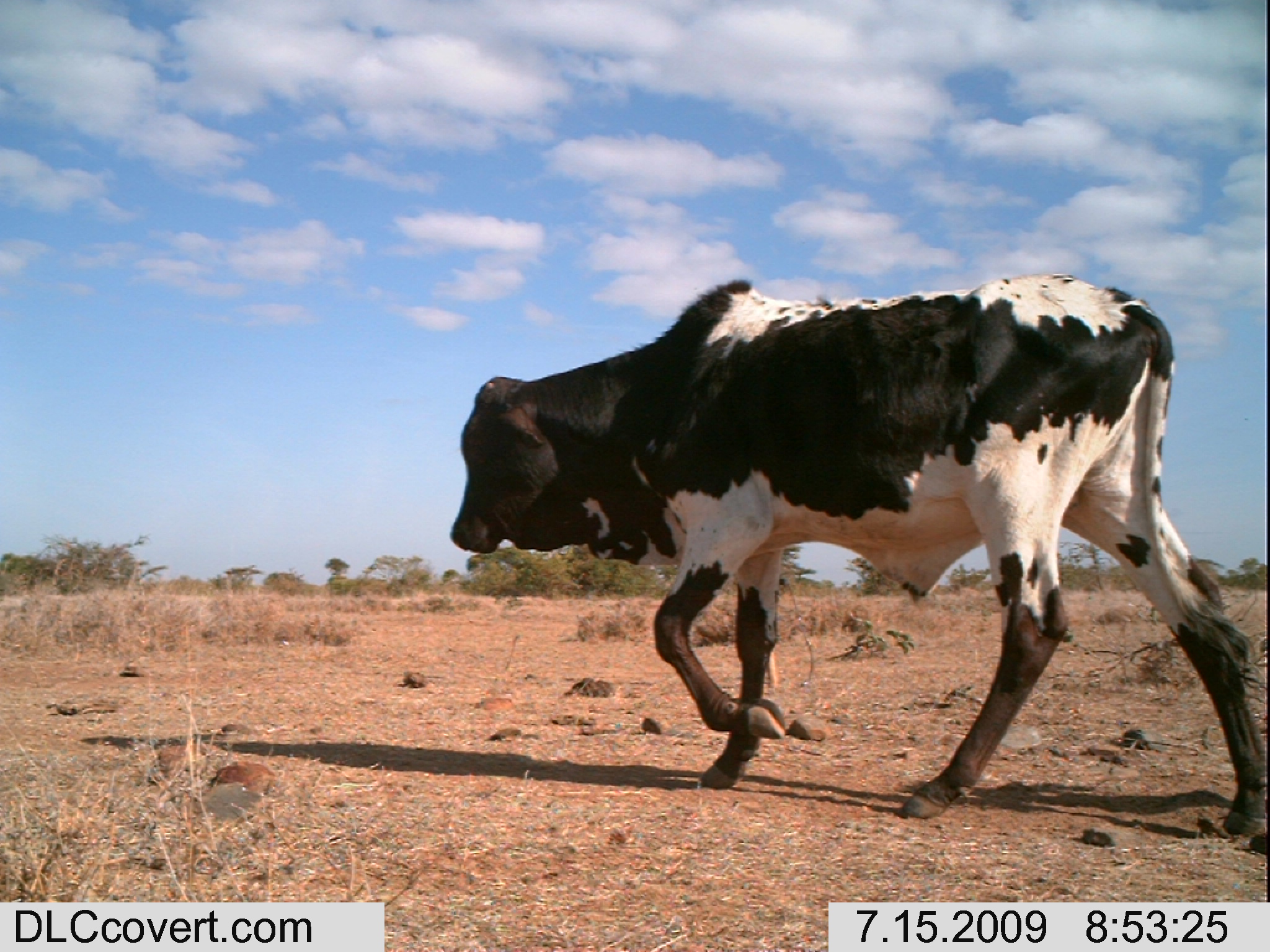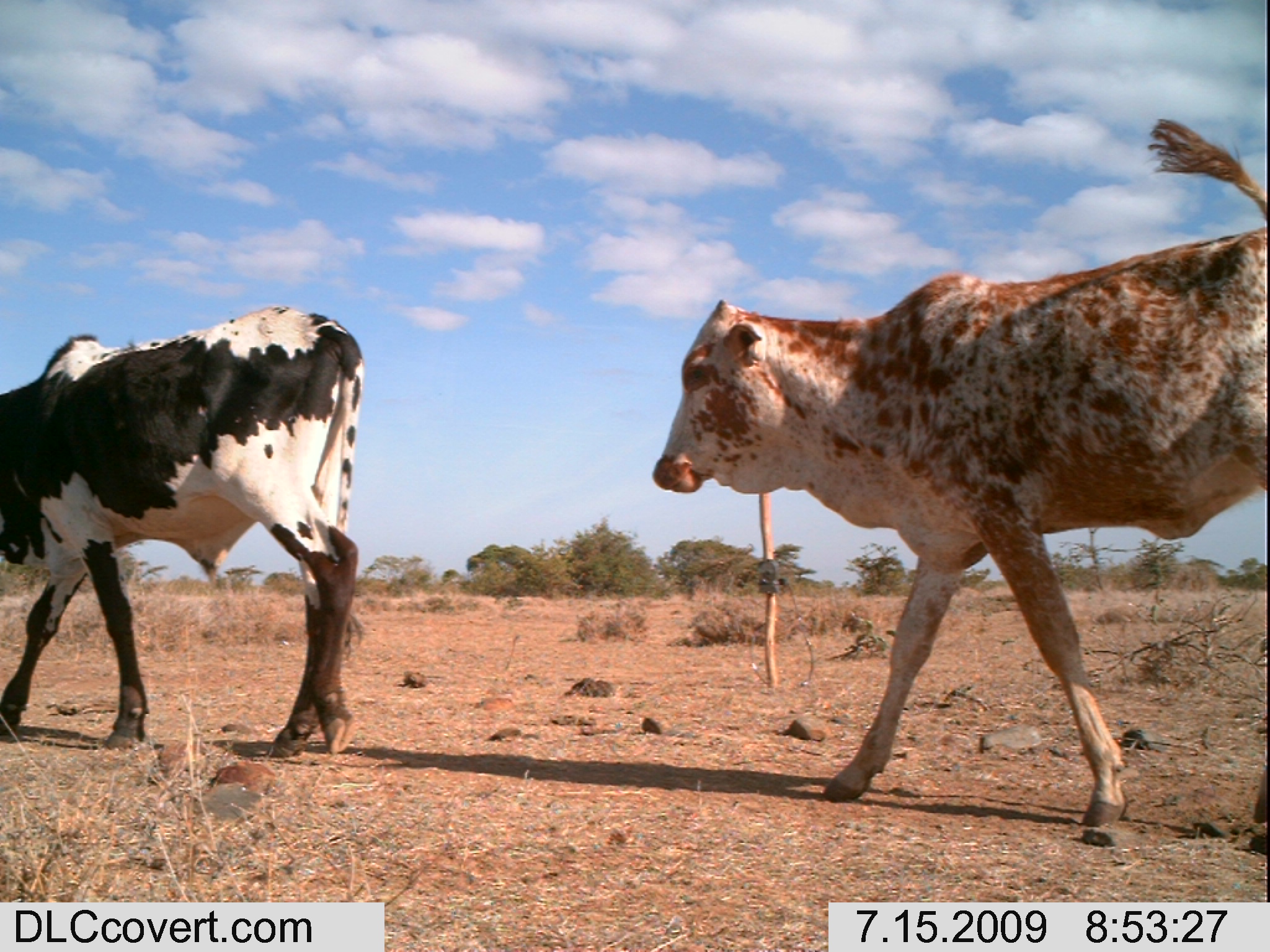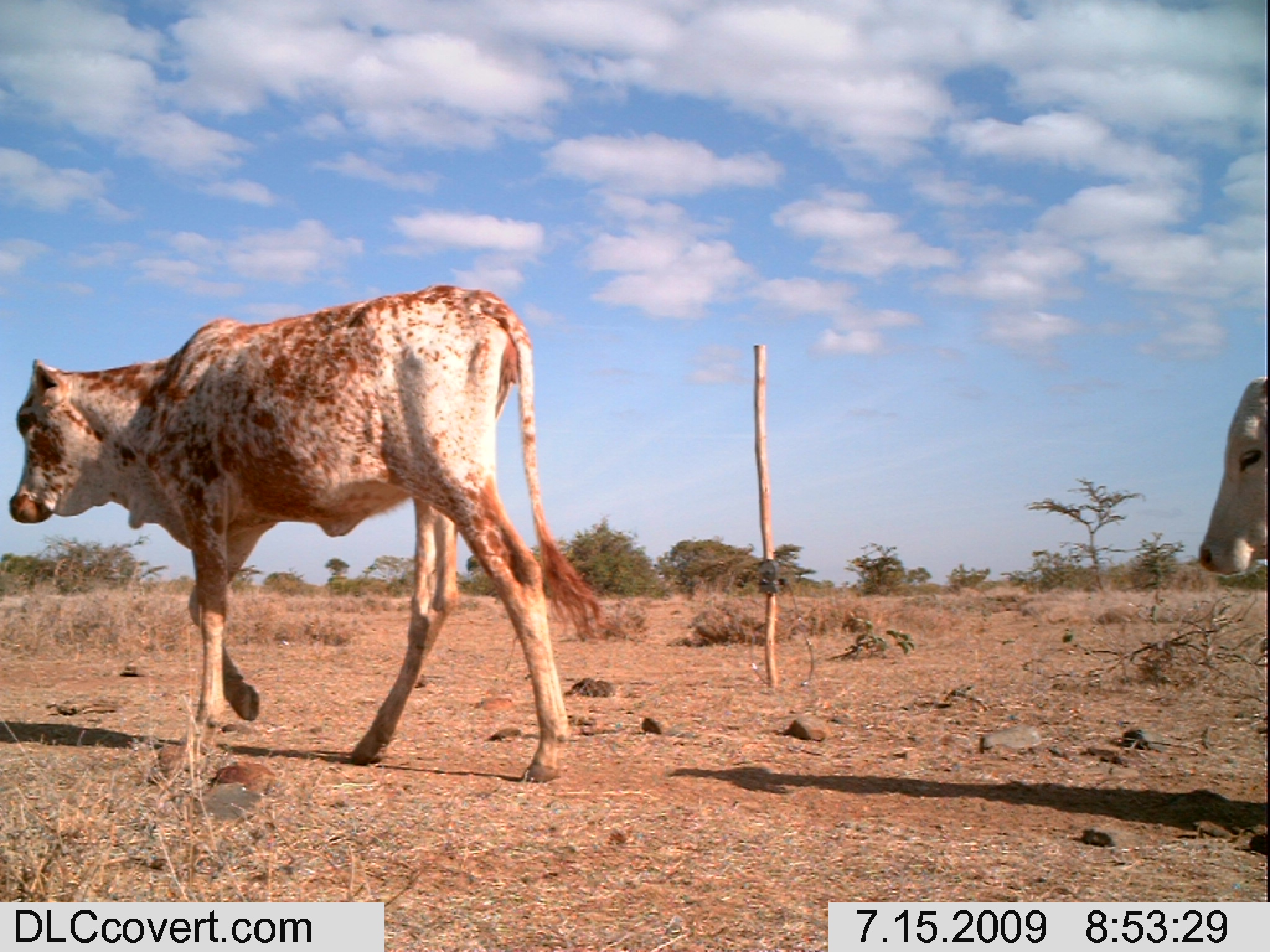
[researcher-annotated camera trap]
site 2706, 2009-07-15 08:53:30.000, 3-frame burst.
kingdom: Animalia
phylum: Chordata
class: Mammalia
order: Artiodactyla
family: Bovidae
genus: Bos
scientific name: Bos taurus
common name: domestic cattle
Bos taurus (domestic cattle), count 1.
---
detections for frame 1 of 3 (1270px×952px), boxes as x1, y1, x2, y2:
bos taurus: 449, 272, 1270, 836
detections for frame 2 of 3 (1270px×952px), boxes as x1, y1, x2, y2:
bos taurus: 650, 118, 1267, 825; 0, 303, 364, 758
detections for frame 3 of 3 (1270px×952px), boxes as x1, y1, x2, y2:
bos taurus: 8, 283, 602, 783; 1198, 375, 1267, 578